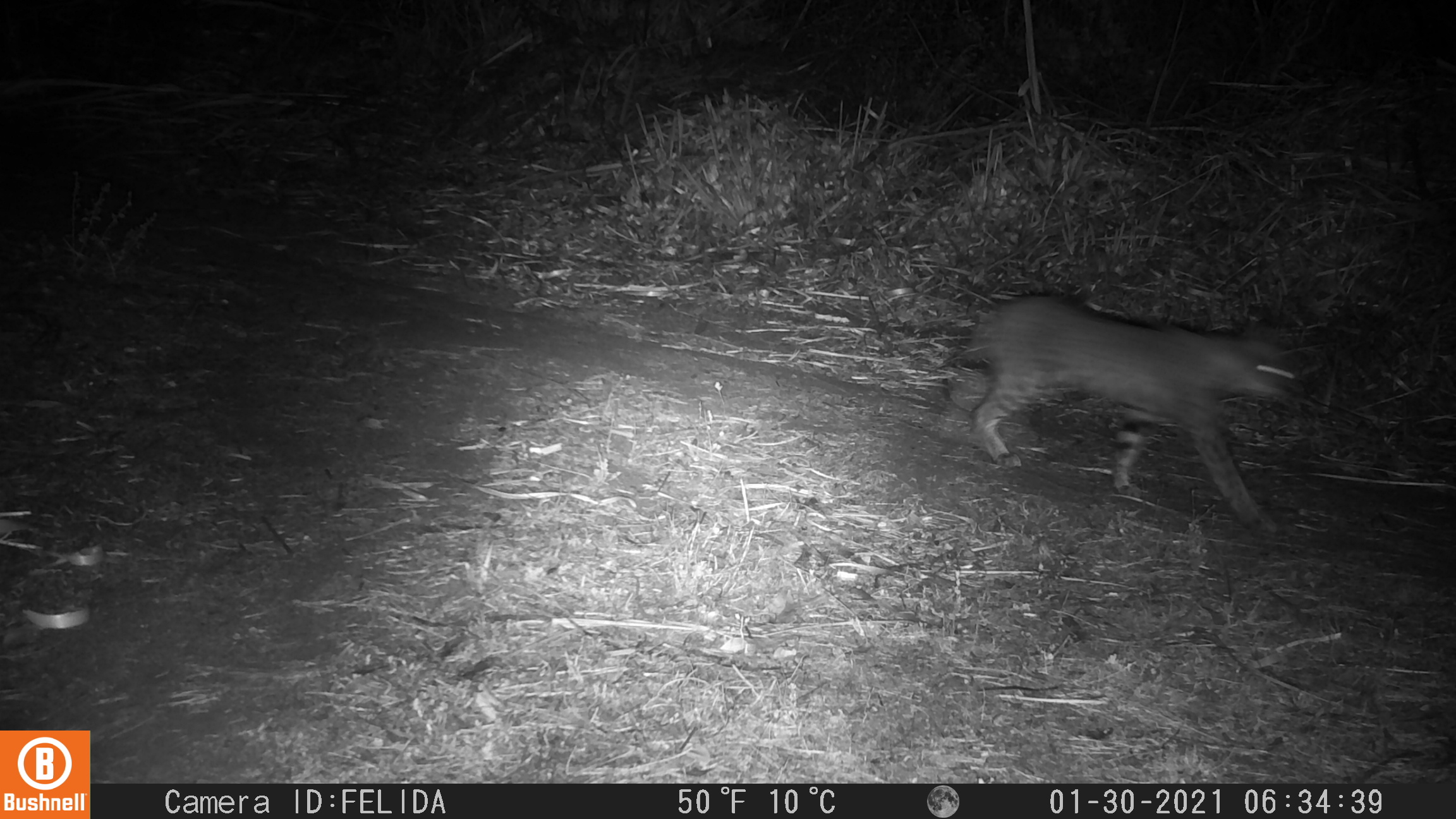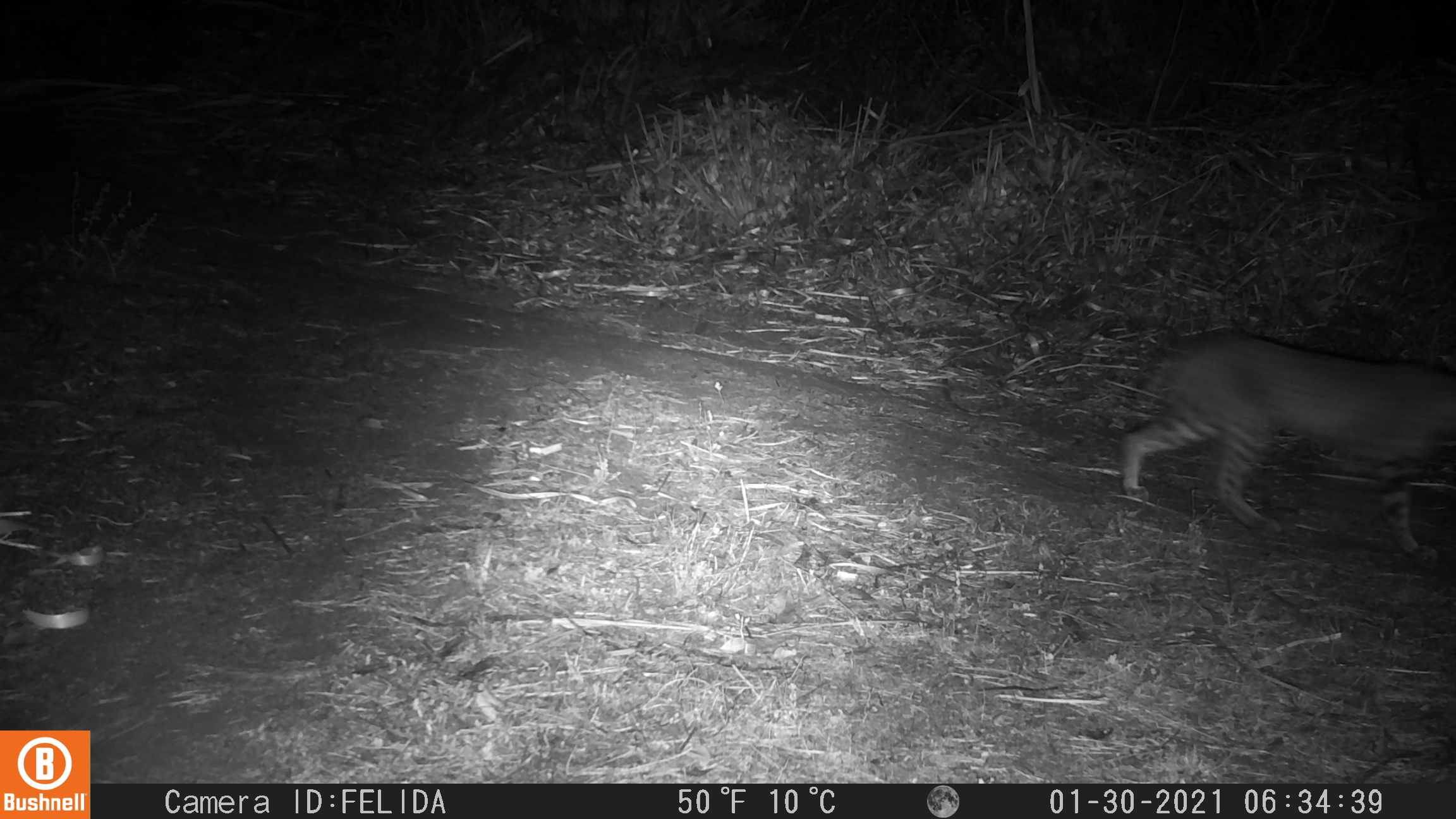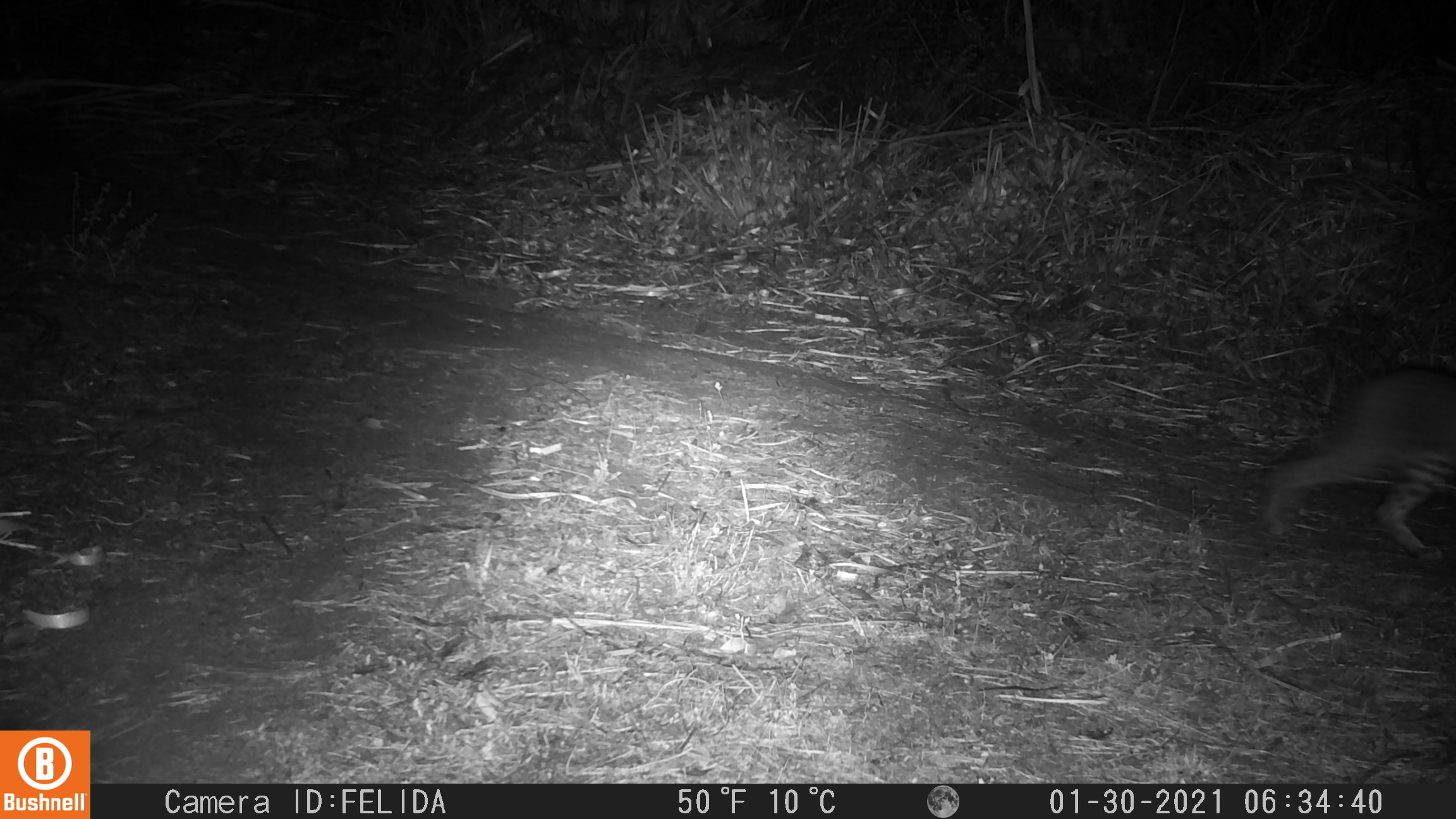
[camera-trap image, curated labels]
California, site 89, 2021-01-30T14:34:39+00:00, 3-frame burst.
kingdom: Animalia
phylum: Chordata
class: Mammalia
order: Carnivora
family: Felidae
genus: Lynx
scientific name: Lynx rufus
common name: bobcat